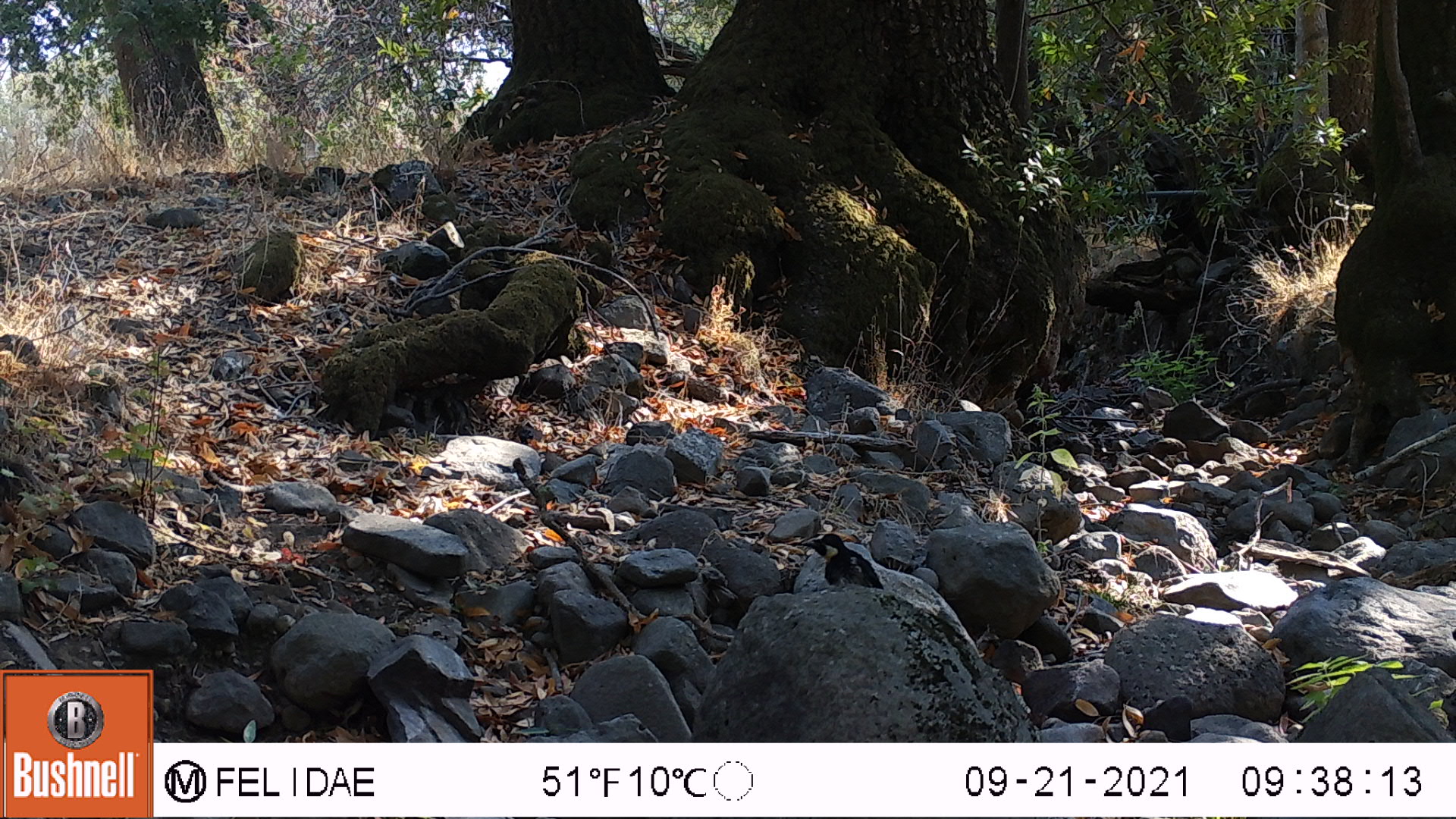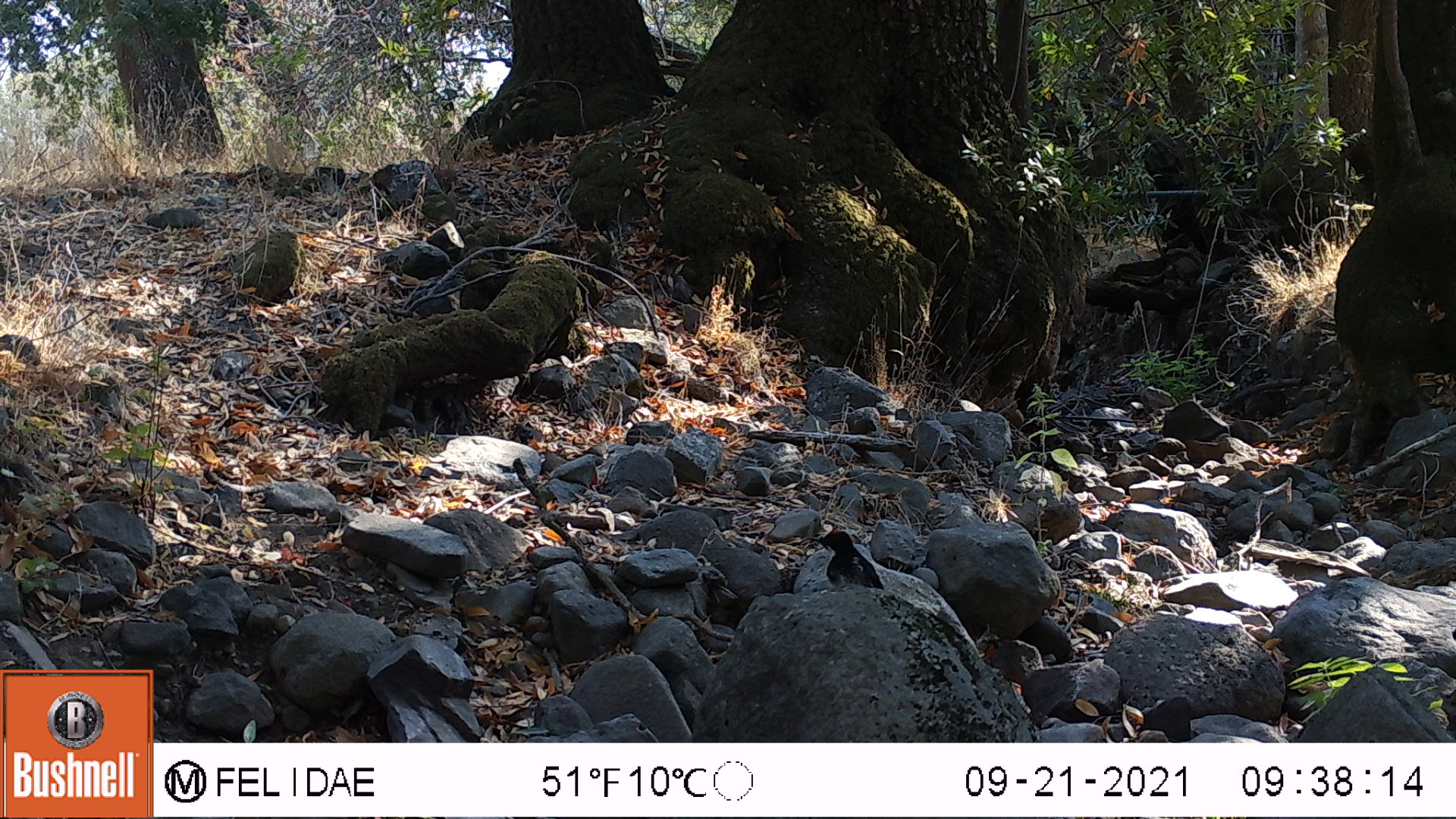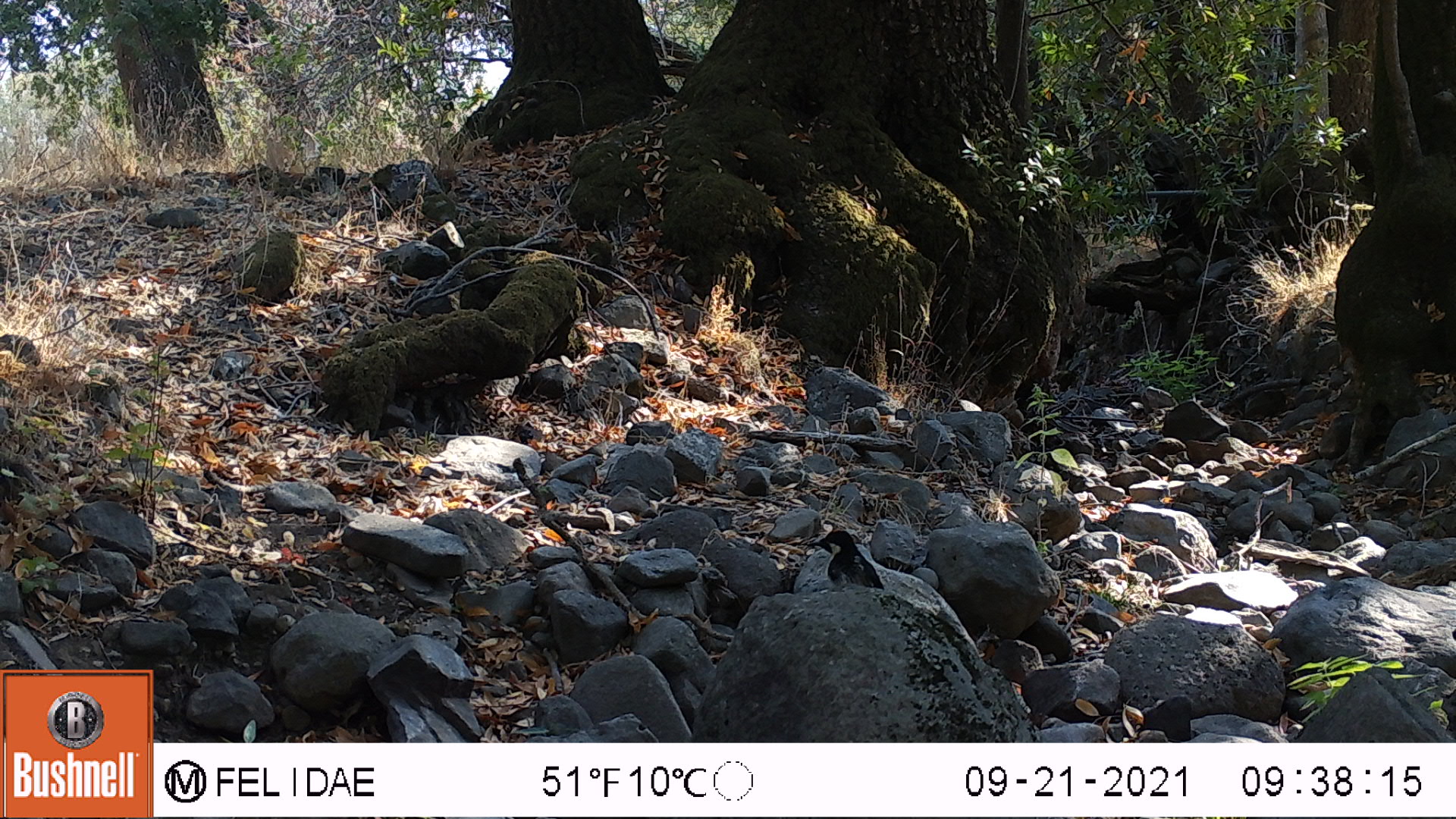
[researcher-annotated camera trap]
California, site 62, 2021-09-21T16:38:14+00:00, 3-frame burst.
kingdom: Animalia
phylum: Chordata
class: Aves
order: Piciformes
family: Picidae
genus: Melanerpes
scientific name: Melanerpes formicivorus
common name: acorn woodpecker